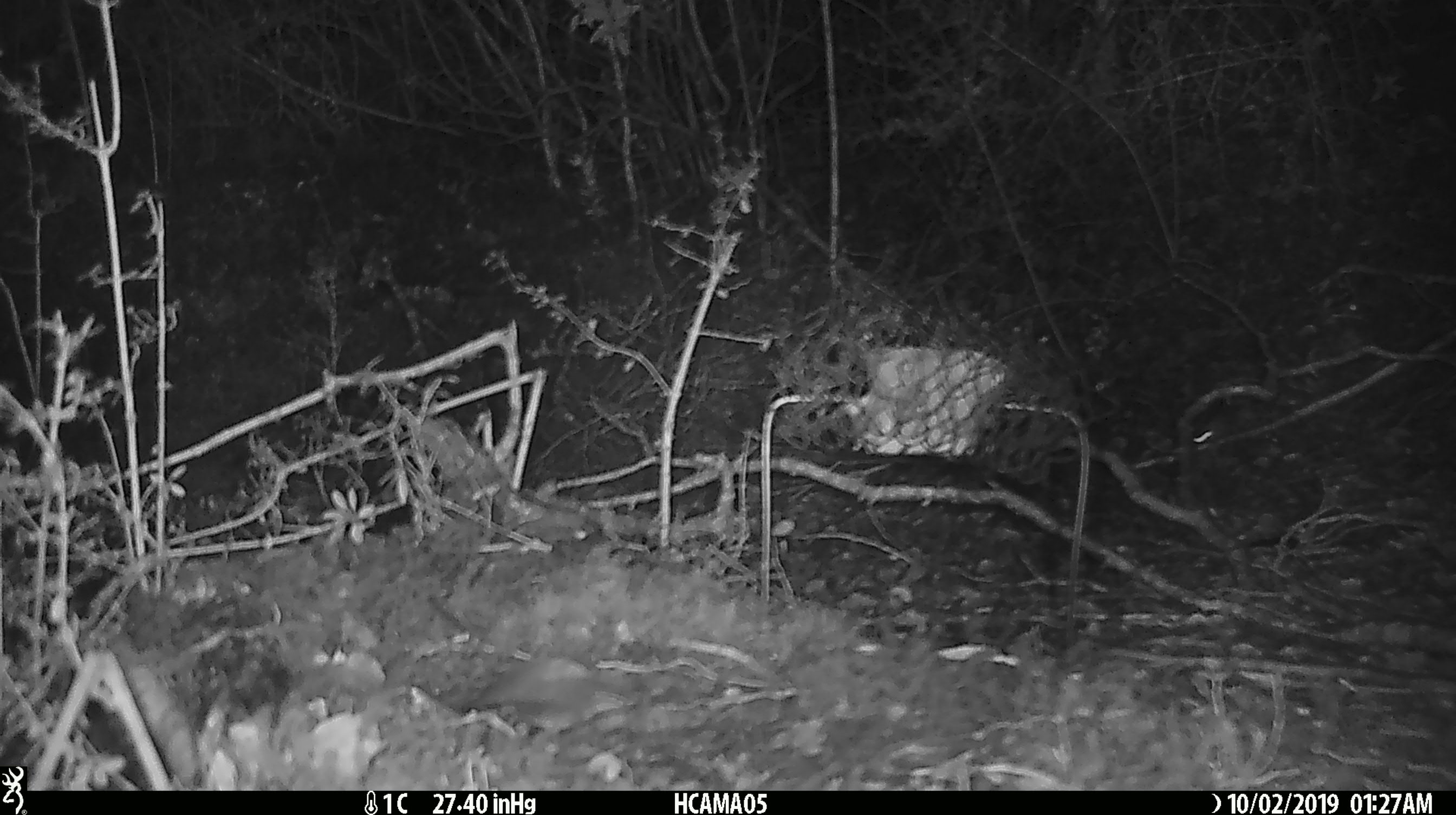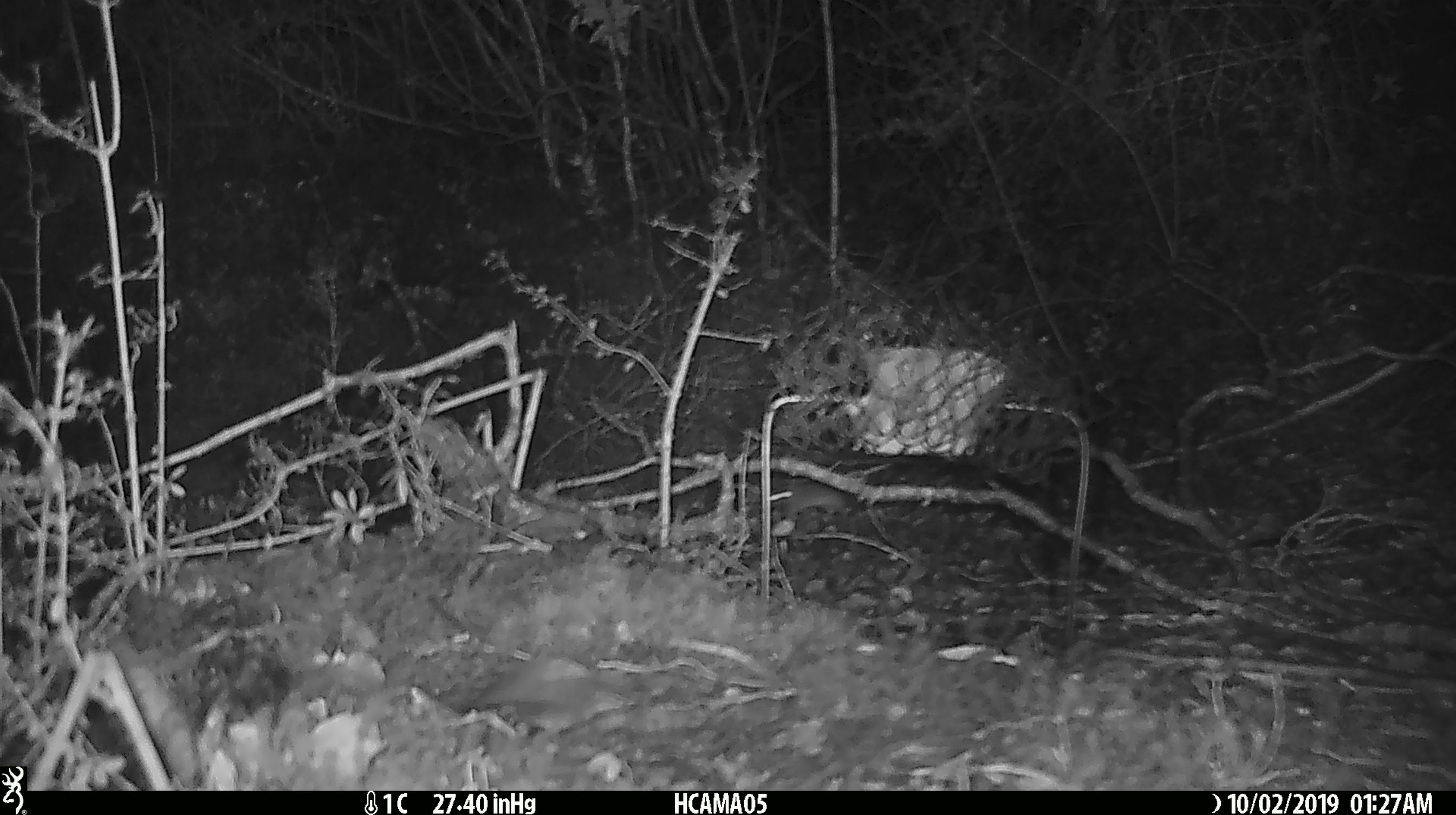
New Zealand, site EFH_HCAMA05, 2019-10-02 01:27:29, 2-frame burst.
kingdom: Animalia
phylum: Chordata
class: Mammalia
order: Rodentia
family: Muridae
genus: Mus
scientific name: Mus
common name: mouse